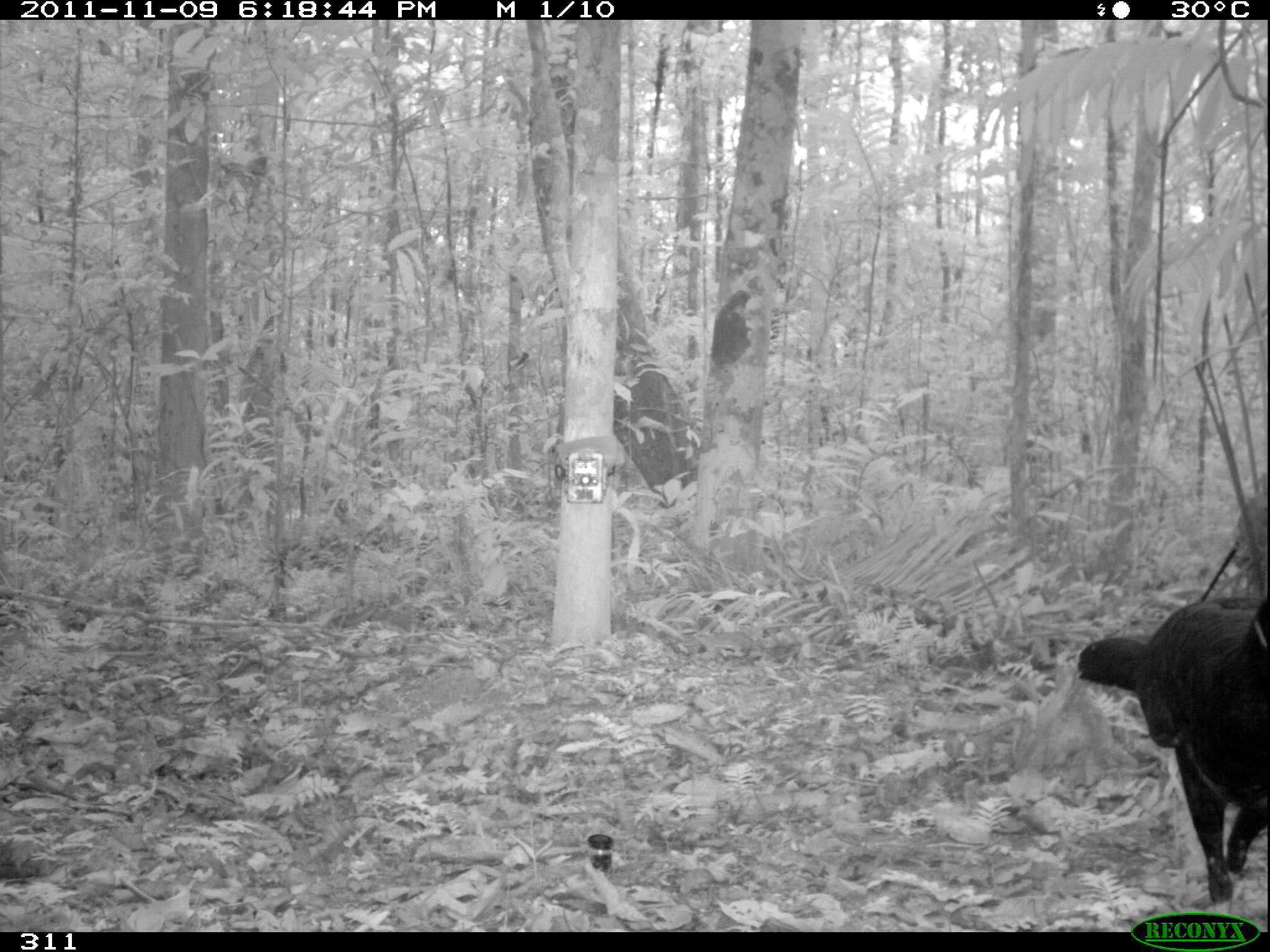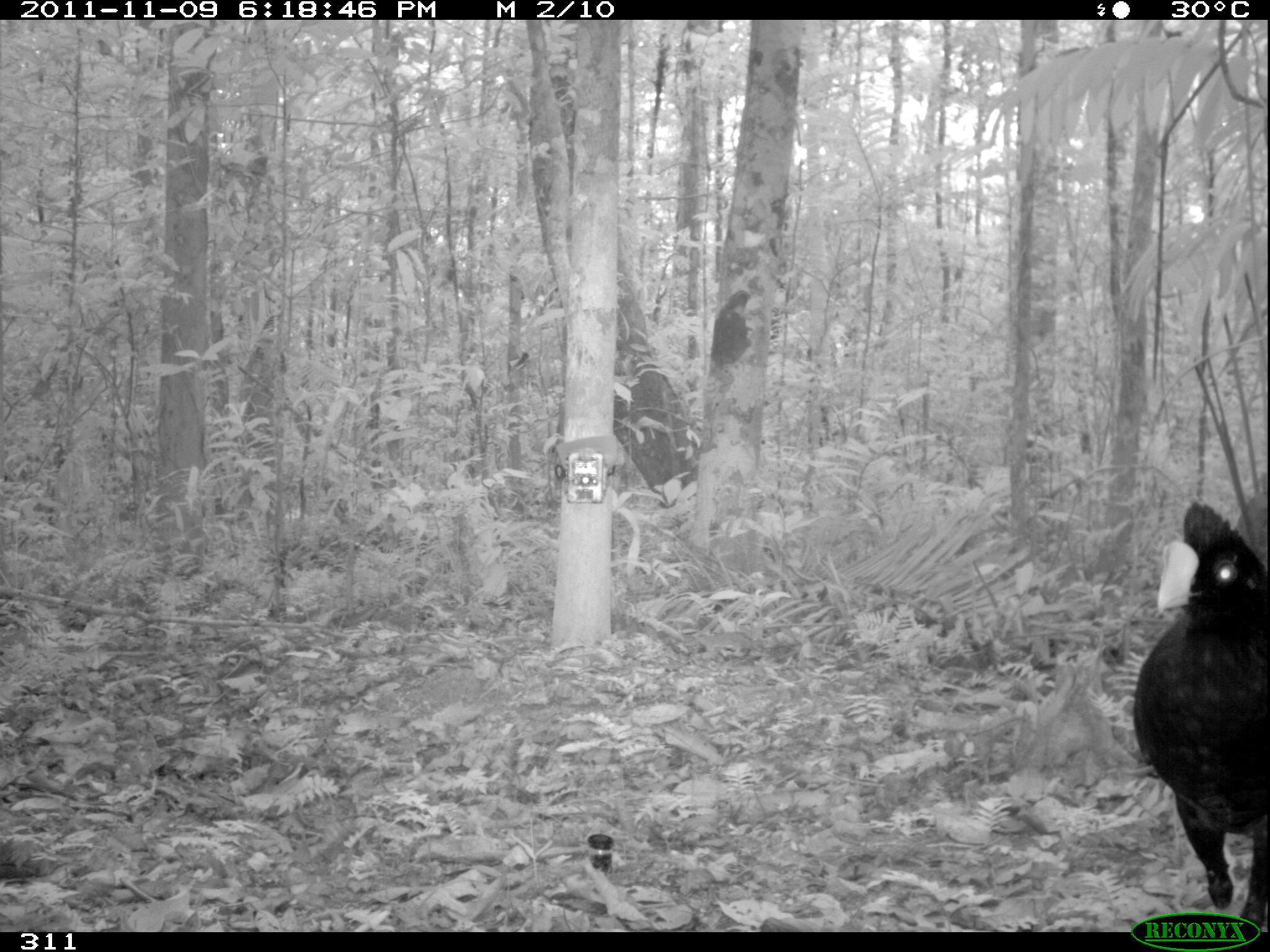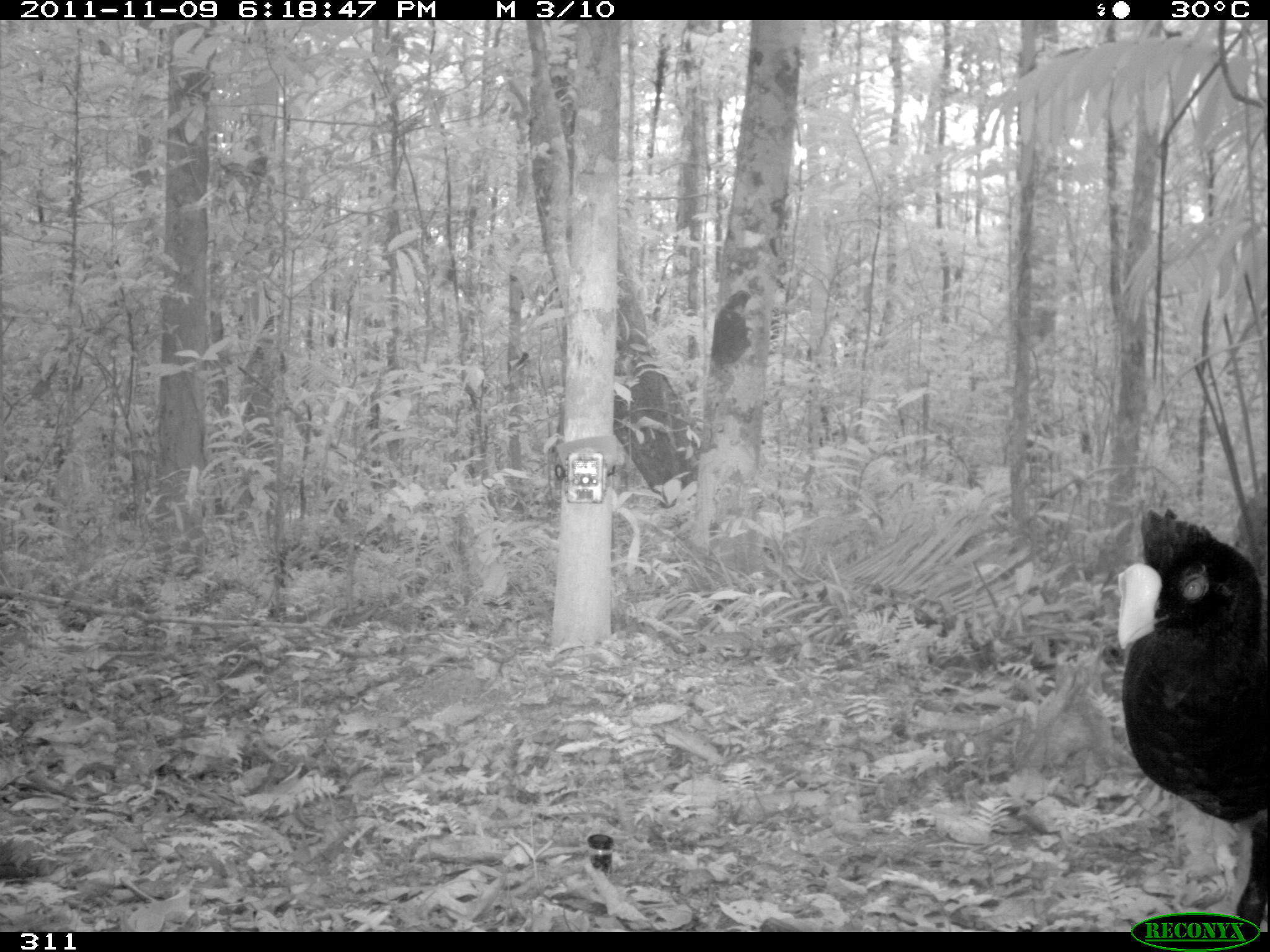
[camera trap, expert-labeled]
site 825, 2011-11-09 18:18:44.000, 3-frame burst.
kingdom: Animalia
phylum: Chordata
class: Aves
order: Galliformes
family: Cracidae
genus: Mitu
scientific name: Mitu tuberosum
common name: razor-billed curassow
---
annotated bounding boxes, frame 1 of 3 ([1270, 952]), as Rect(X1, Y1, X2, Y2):
mitu tuberosum: Rect(1077, 596, 1270, 913)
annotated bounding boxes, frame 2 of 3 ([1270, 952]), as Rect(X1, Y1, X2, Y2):
mitu tuberosum: Rect(1131, 502, 1270, 930)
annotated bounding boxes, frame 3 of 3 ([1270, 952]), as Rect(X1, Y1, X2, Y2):
mitu tuberosum: Rect(1116, 507, 1270, 930)